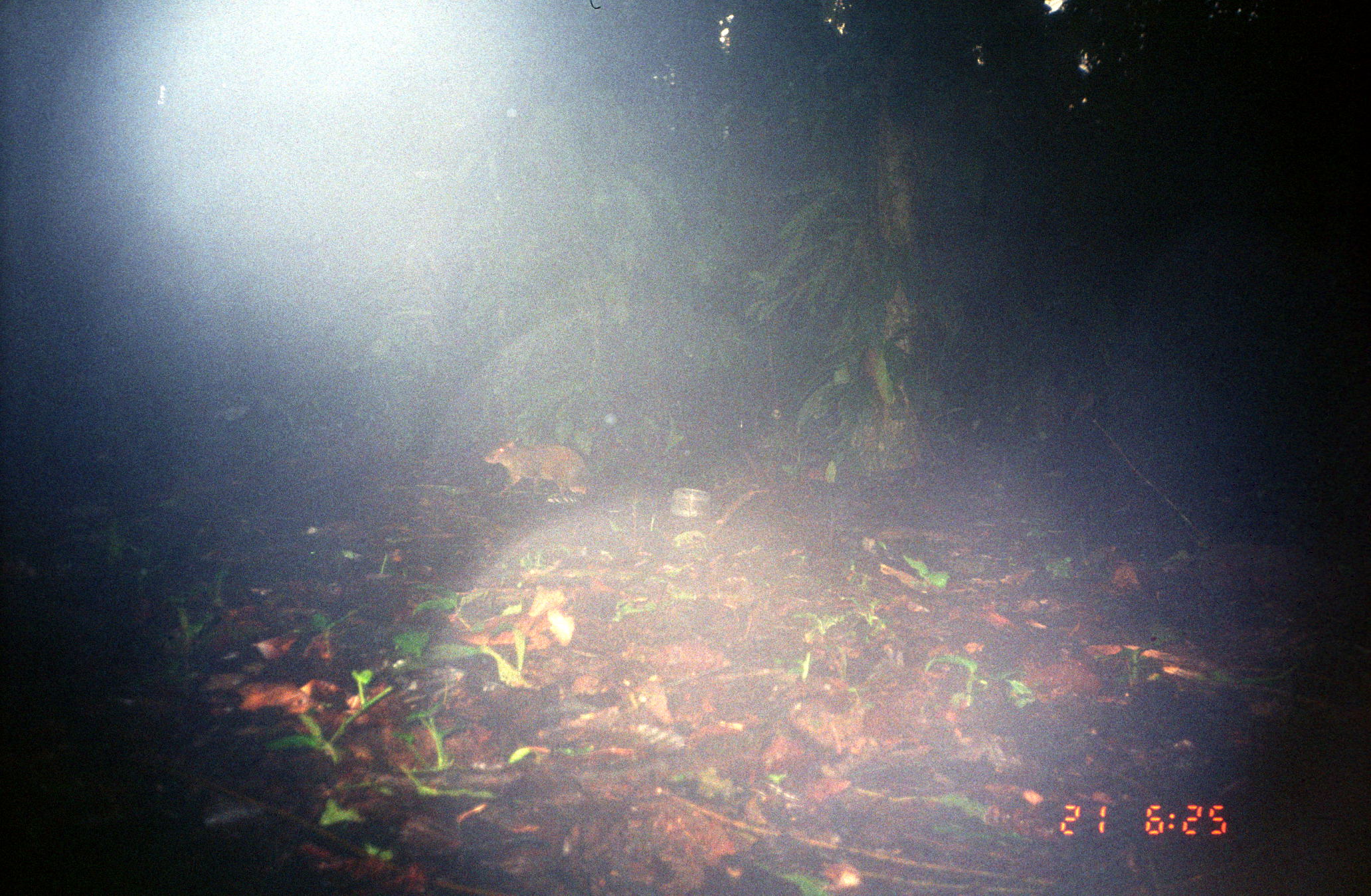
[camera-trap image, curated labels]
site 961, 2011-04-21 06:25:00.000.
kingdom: Animalia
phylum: Chordata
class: Mammalia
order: Rodentia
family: Dasyproctidae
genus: Dasyprocta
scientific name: Dasyprocta punctata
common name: central american agouti